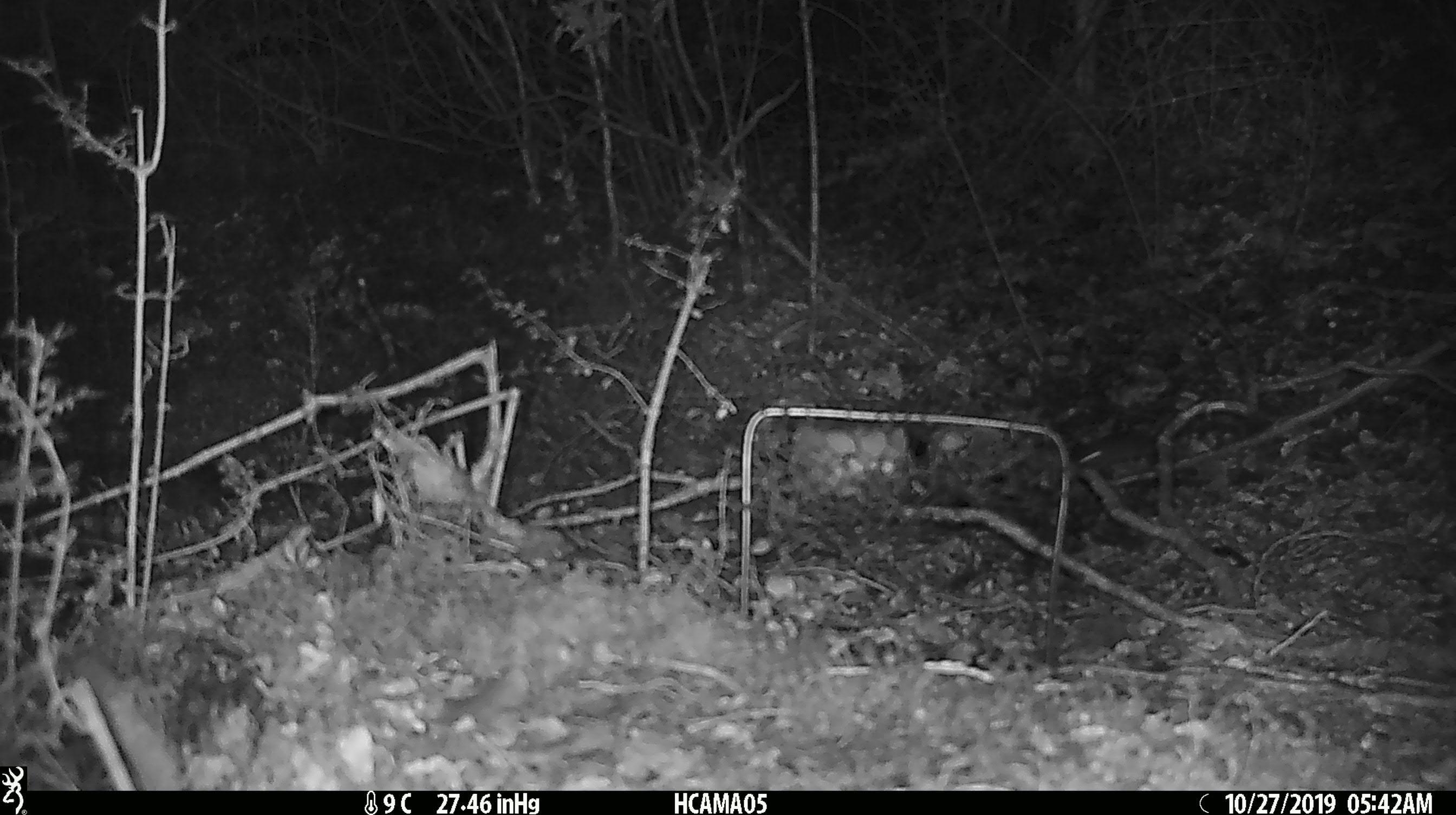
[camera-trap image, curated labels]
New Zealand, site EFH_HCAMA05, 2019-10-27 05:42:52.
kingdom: Animalia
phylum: Chordata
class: Mammalia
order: Rodentia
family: Muridae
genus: Mus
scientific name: Mus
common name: mouse